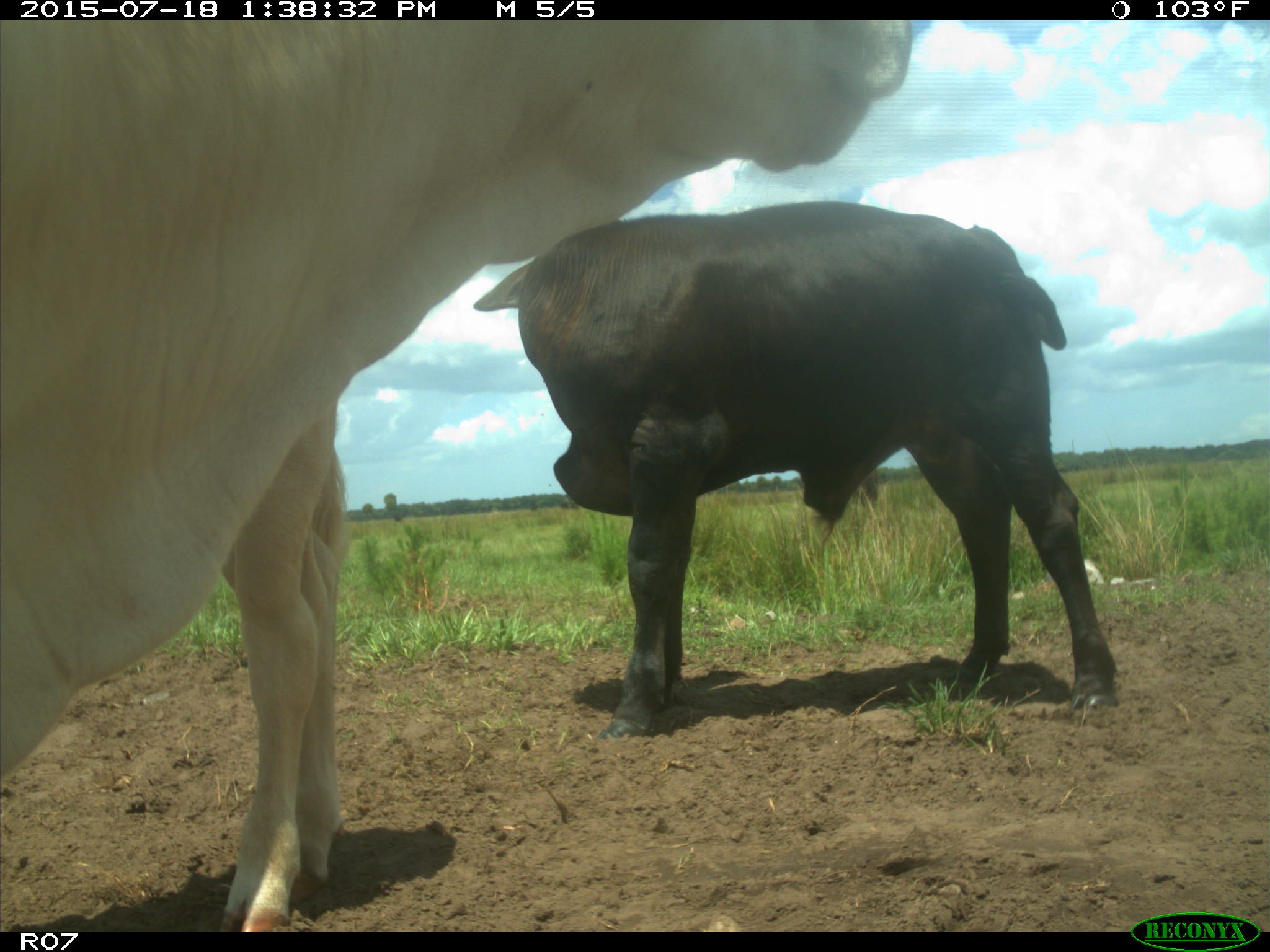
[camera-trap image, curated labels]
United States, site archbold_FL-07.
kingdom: Animalia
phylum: Chordata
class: Mammalia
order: Artiodactyla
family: Bovidae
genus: Bos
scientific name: Bos taurus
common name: domestic cow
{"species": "Bos taurus (domestic cow)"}